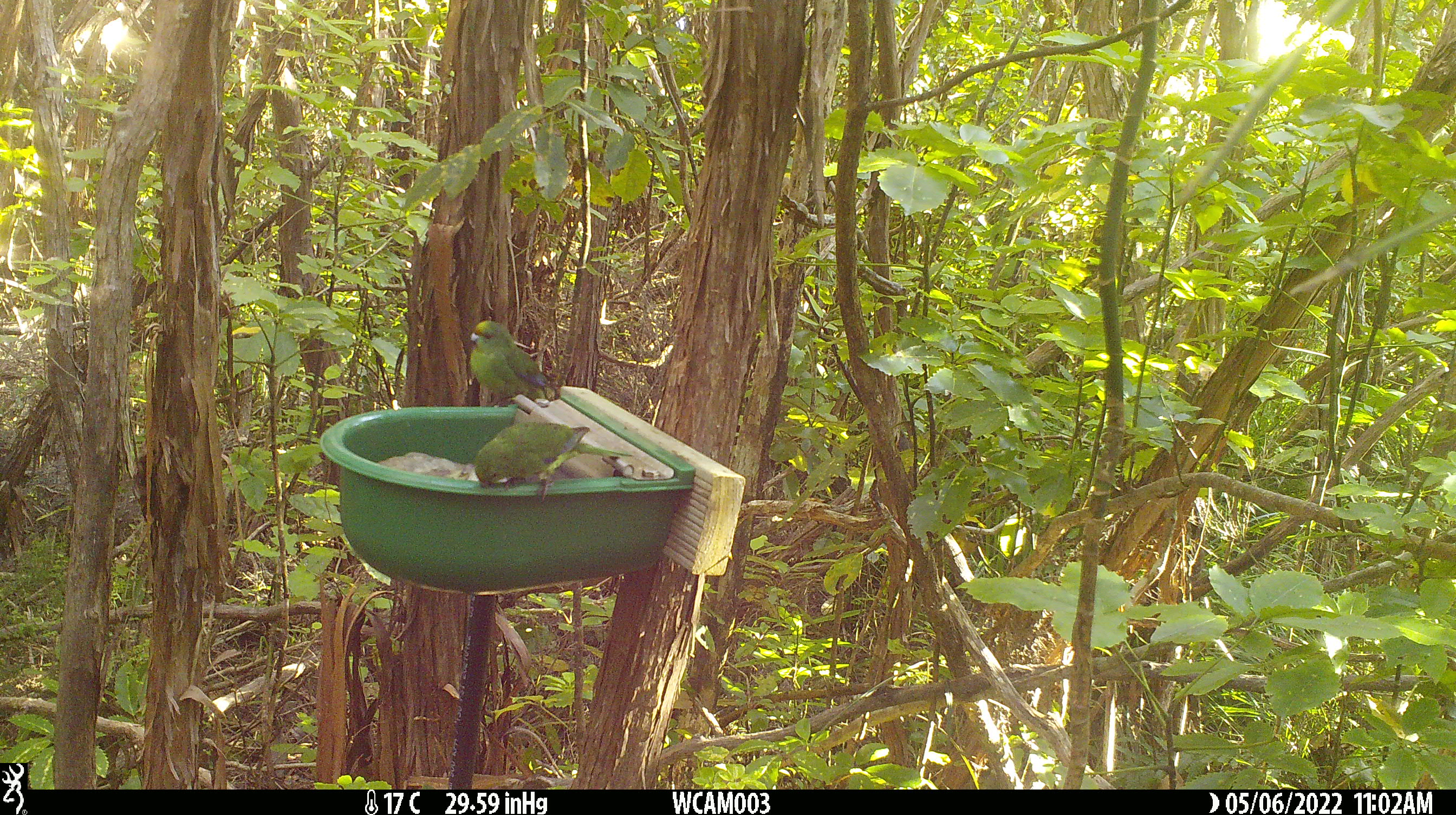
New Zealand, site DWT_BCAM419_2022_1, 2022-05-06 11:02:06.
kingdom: Animalia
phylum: Chordata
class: Aves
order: Psittaciformes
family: Psittaculidae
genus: Cyanoramphus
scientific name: Cyanoramphus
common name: parakeet